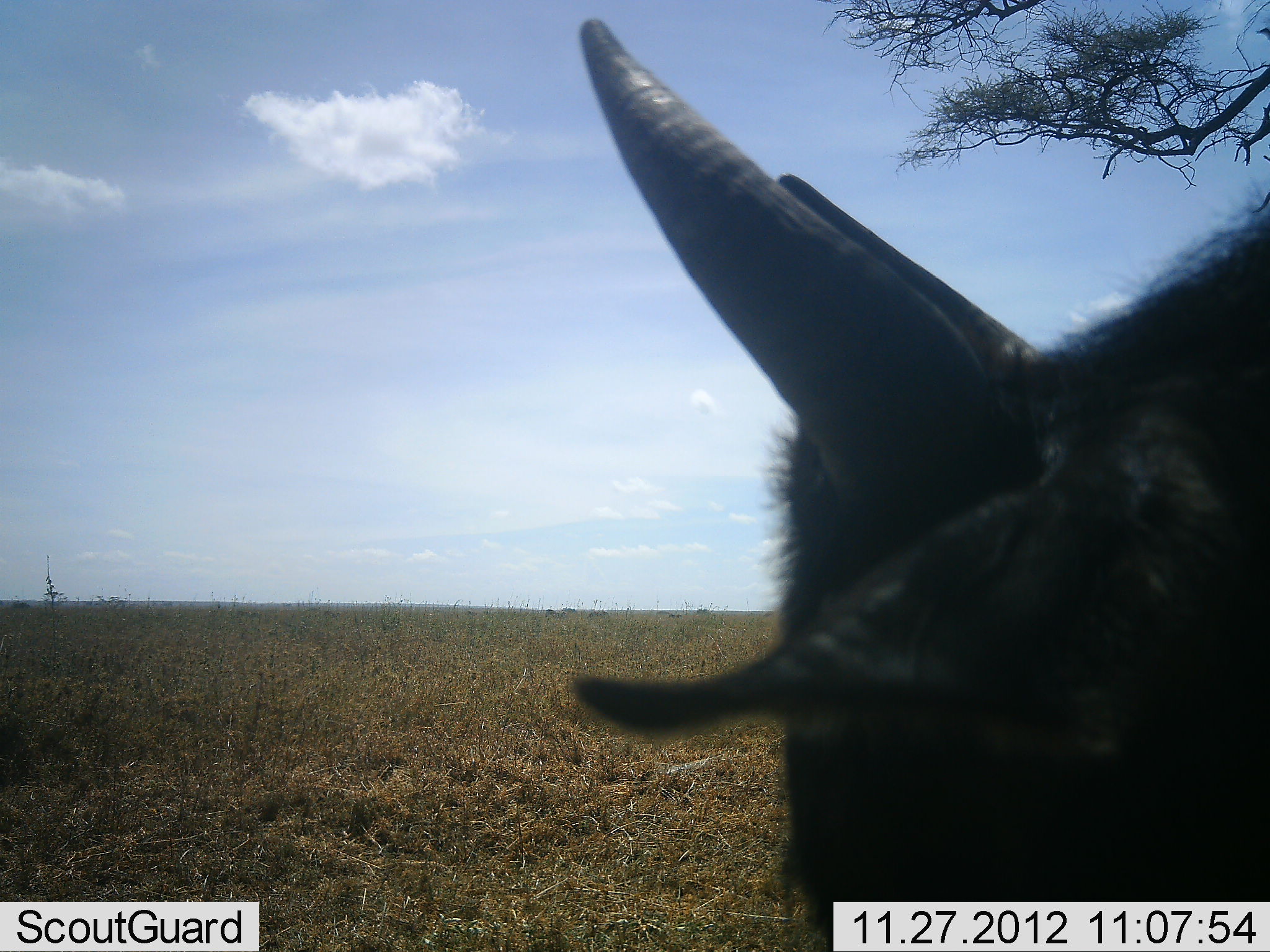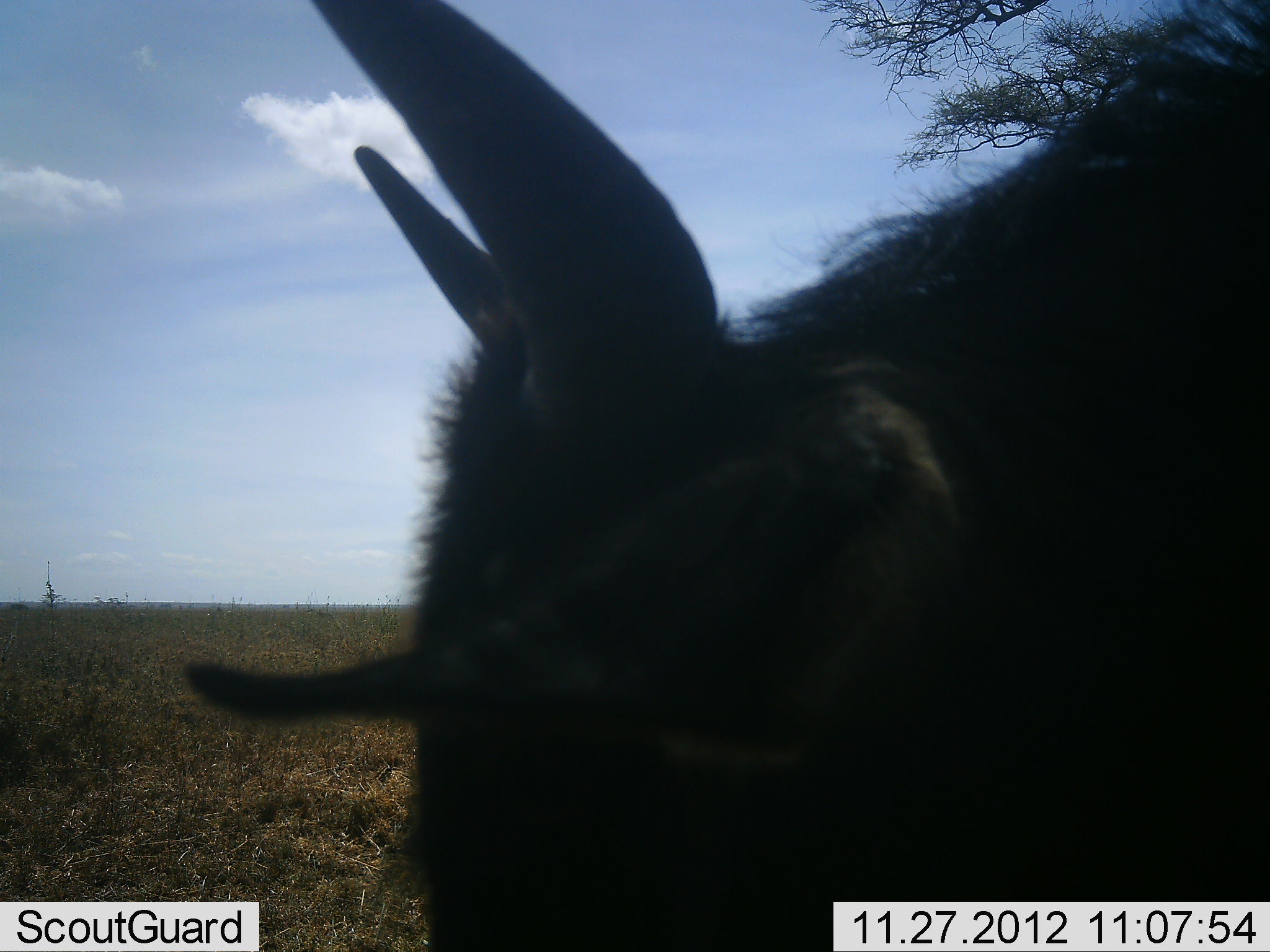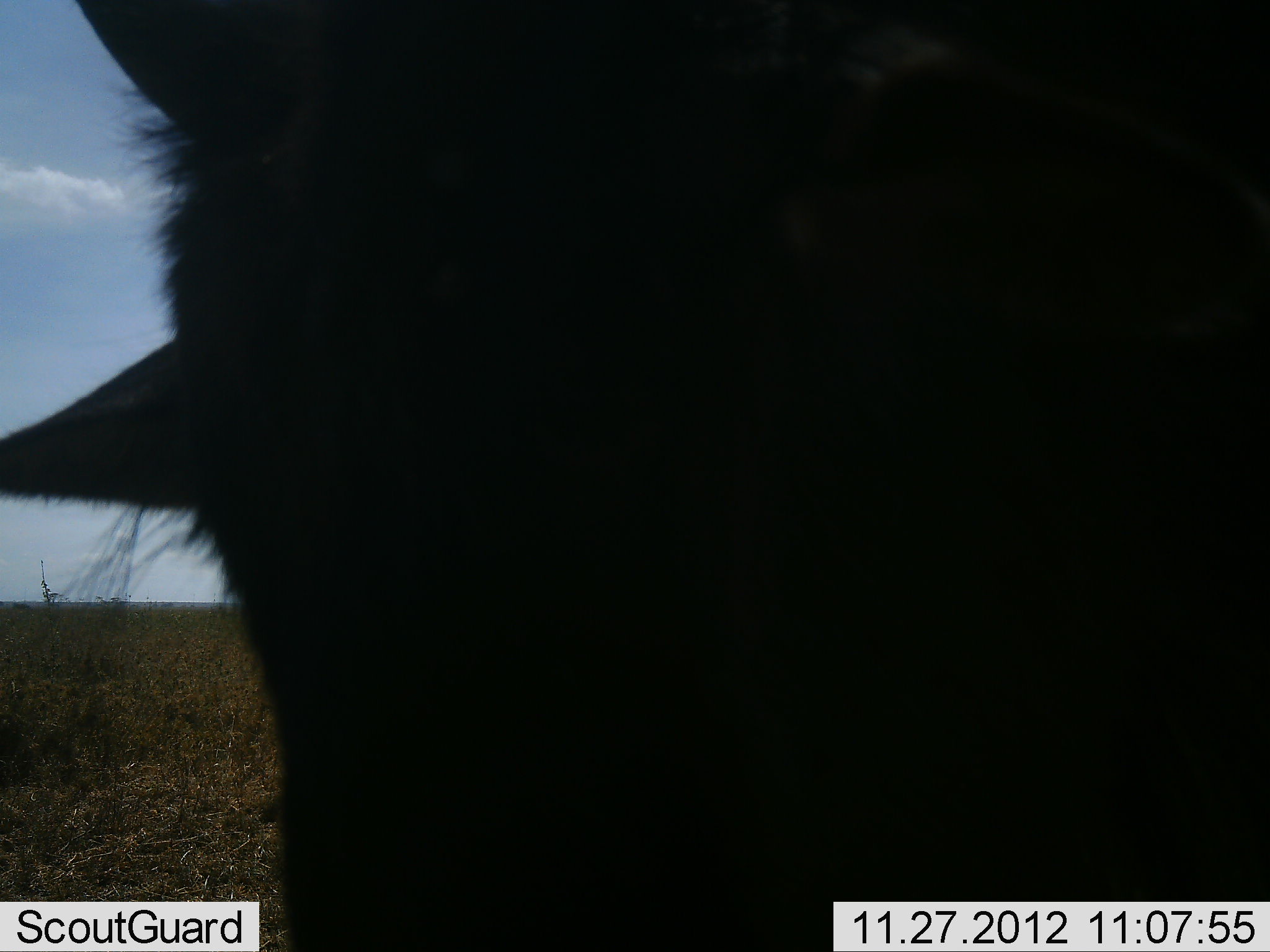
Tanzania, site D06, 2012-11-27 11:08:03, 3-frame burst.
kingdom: Animalia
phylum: Chordata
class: Mammalia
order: Artiodactyla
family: Bovidae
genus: Connochaetes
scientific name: Connochaetes taurinus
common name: blue wildebeest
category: wildebeest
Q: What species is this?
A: Wildebeest (blue wildebeest) (Connochaetes taurinus).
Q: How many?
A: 1.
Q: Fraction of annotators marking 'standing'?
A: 31%.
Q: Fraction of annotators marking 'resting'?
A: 0%.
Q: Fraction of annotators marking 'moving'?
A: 69%.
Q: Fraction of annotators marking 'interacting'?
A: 0%.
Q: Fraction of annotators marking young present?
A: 12%.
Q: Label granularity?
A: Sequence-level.